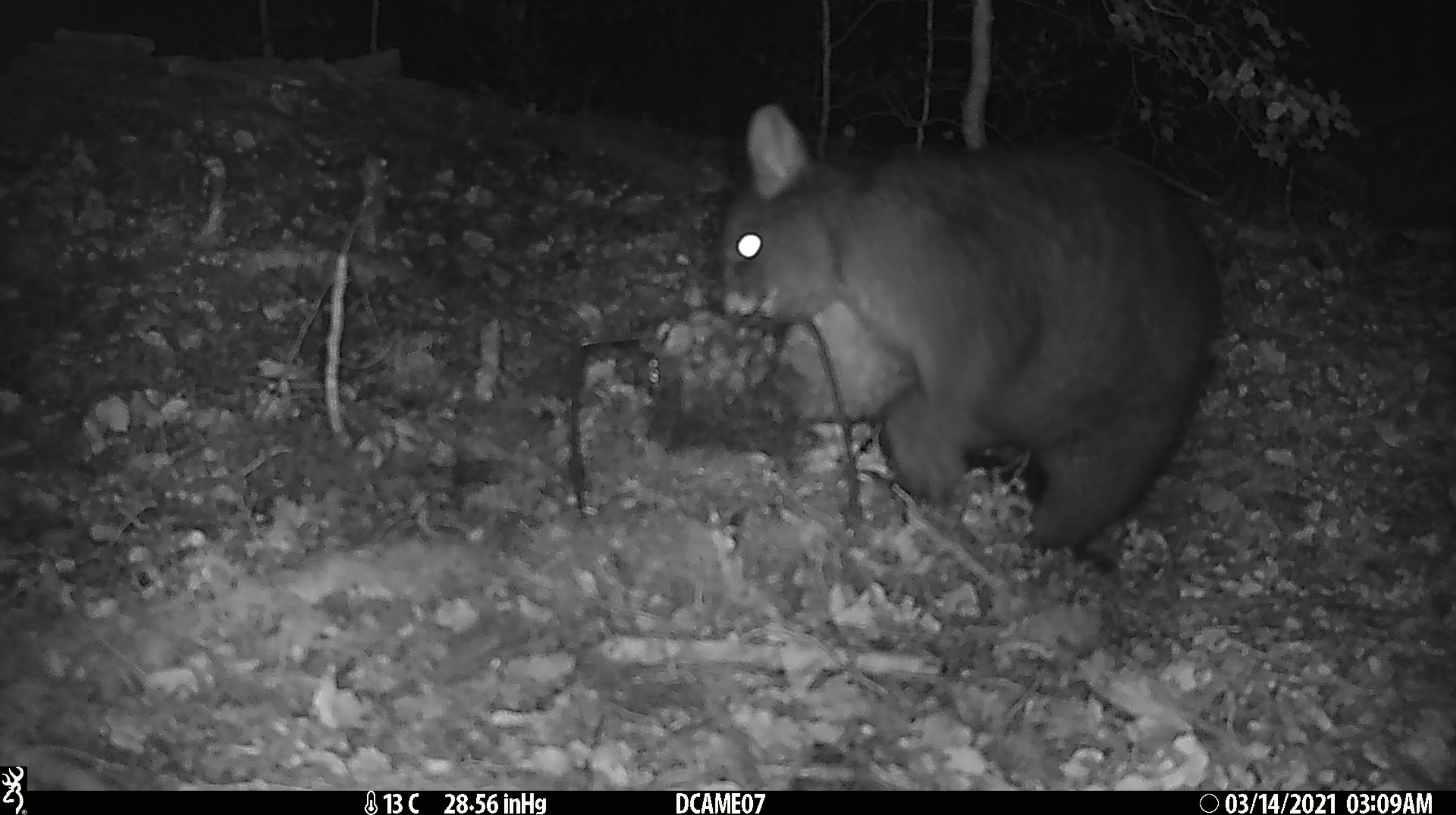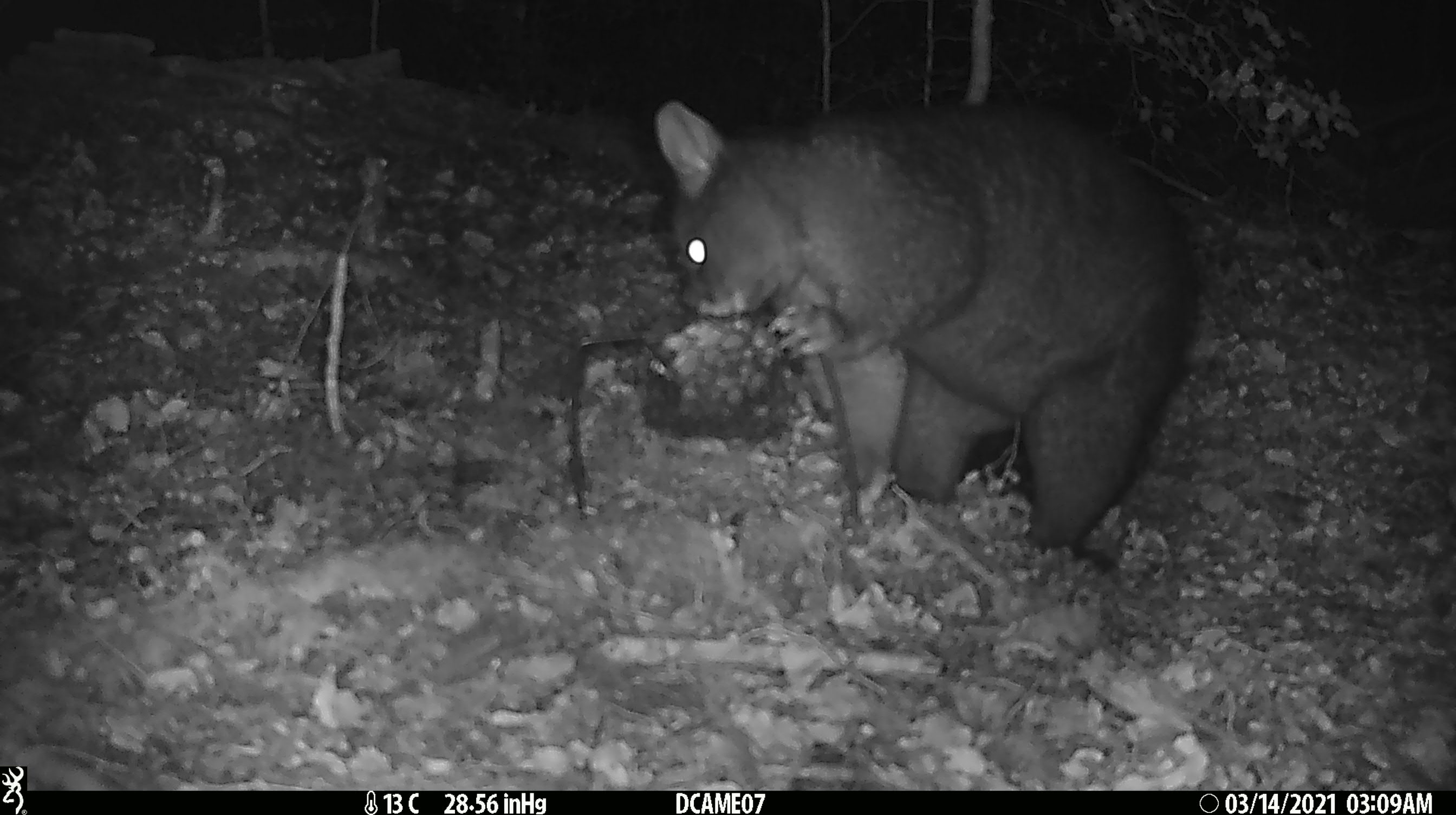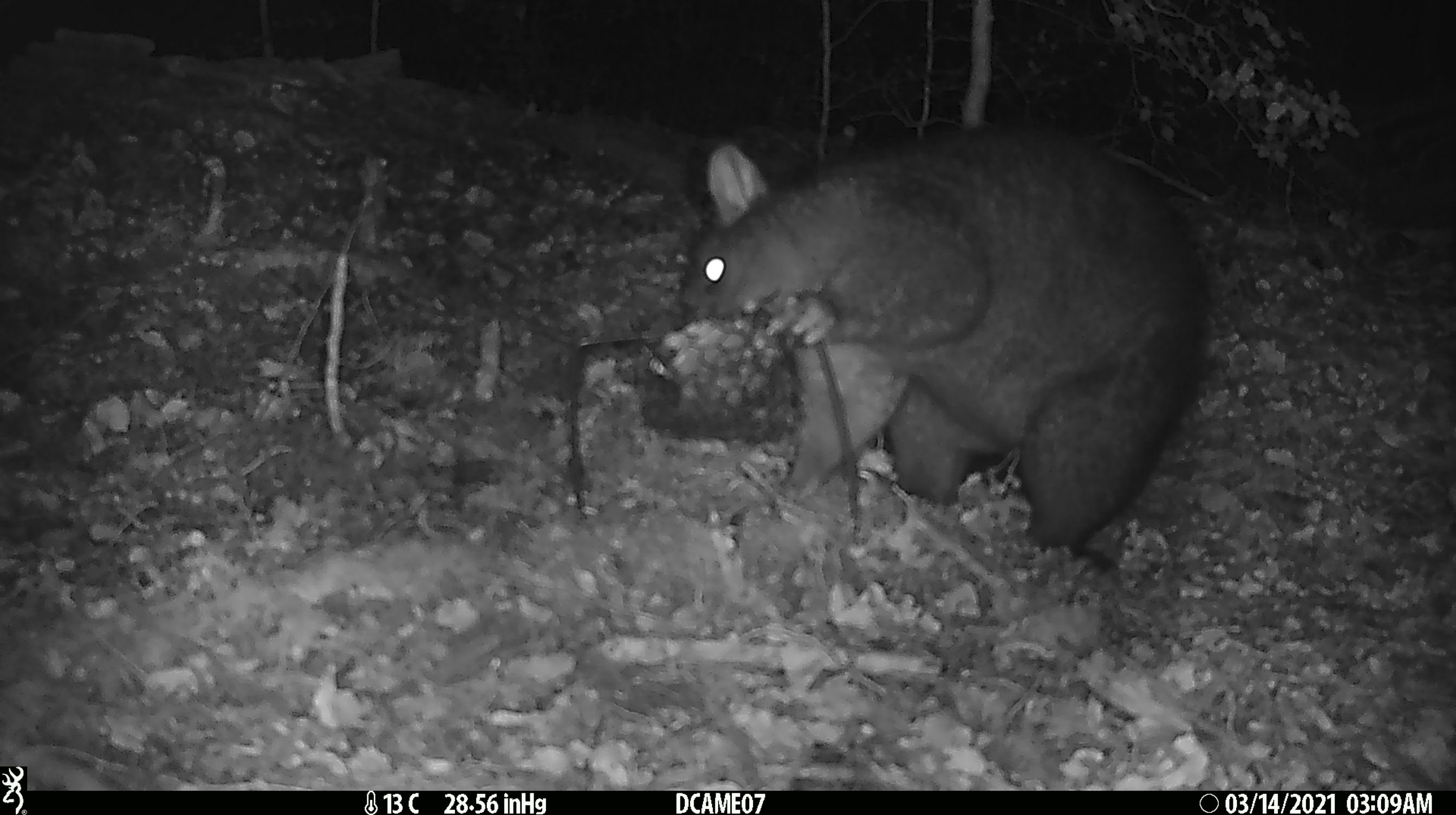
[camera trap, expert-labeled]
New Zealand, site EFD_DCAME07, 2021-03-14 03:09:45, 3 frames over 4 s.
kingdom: Animalia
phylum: Chordata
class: Mammalia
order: Diprotodontia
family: Phalangeridae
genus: Trichosurus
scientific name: Trichosurus vulpecula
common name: common brushtail possum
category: possum